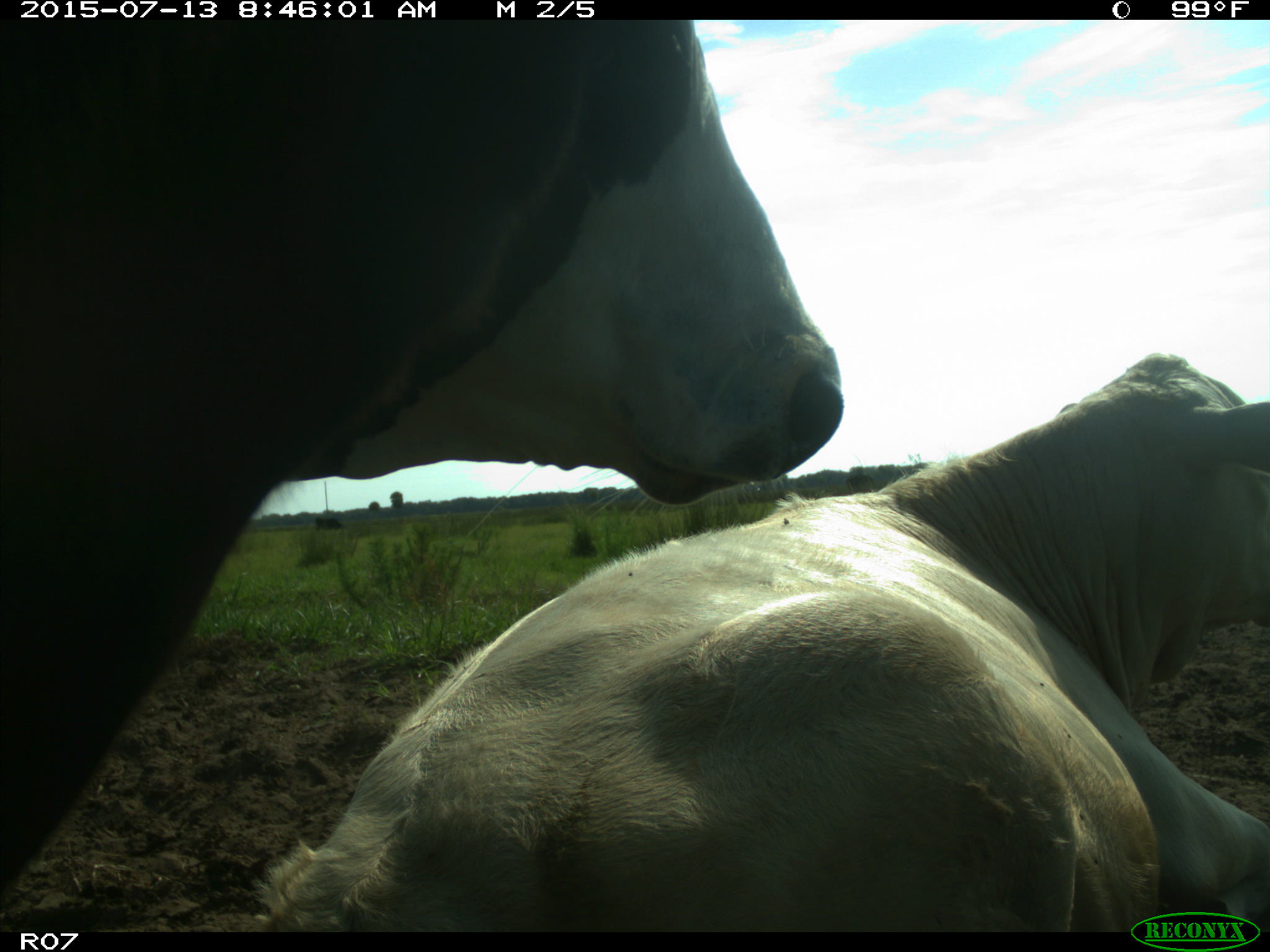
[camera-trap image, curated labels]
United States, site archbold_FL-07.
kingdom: Animalia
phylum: Chordata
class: Mammalia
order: Artiodactyla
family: Bovidae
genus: Bos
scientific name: Bos taurus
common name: domestic cow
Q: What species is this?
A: Bos taurus (domestic cow).